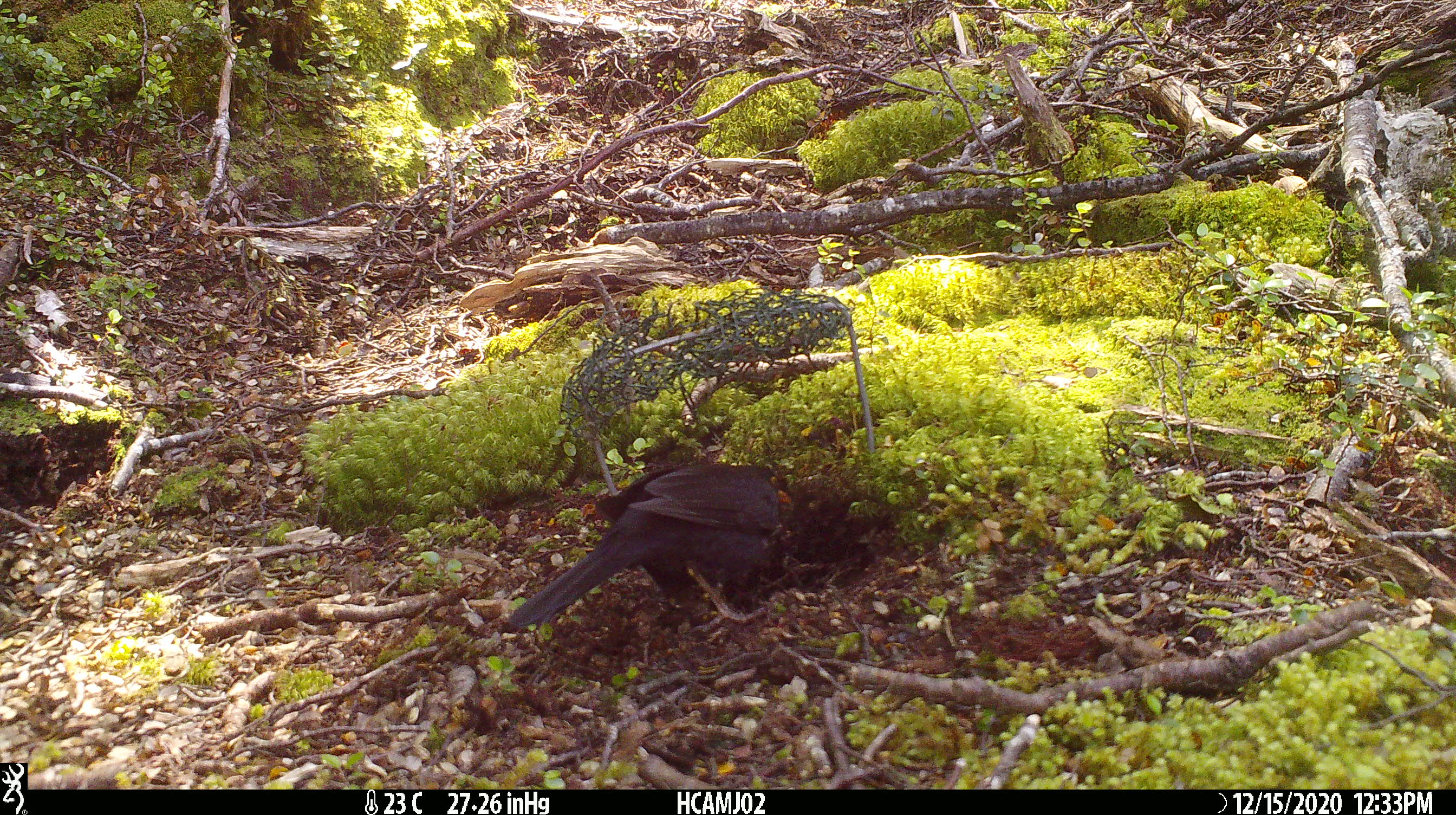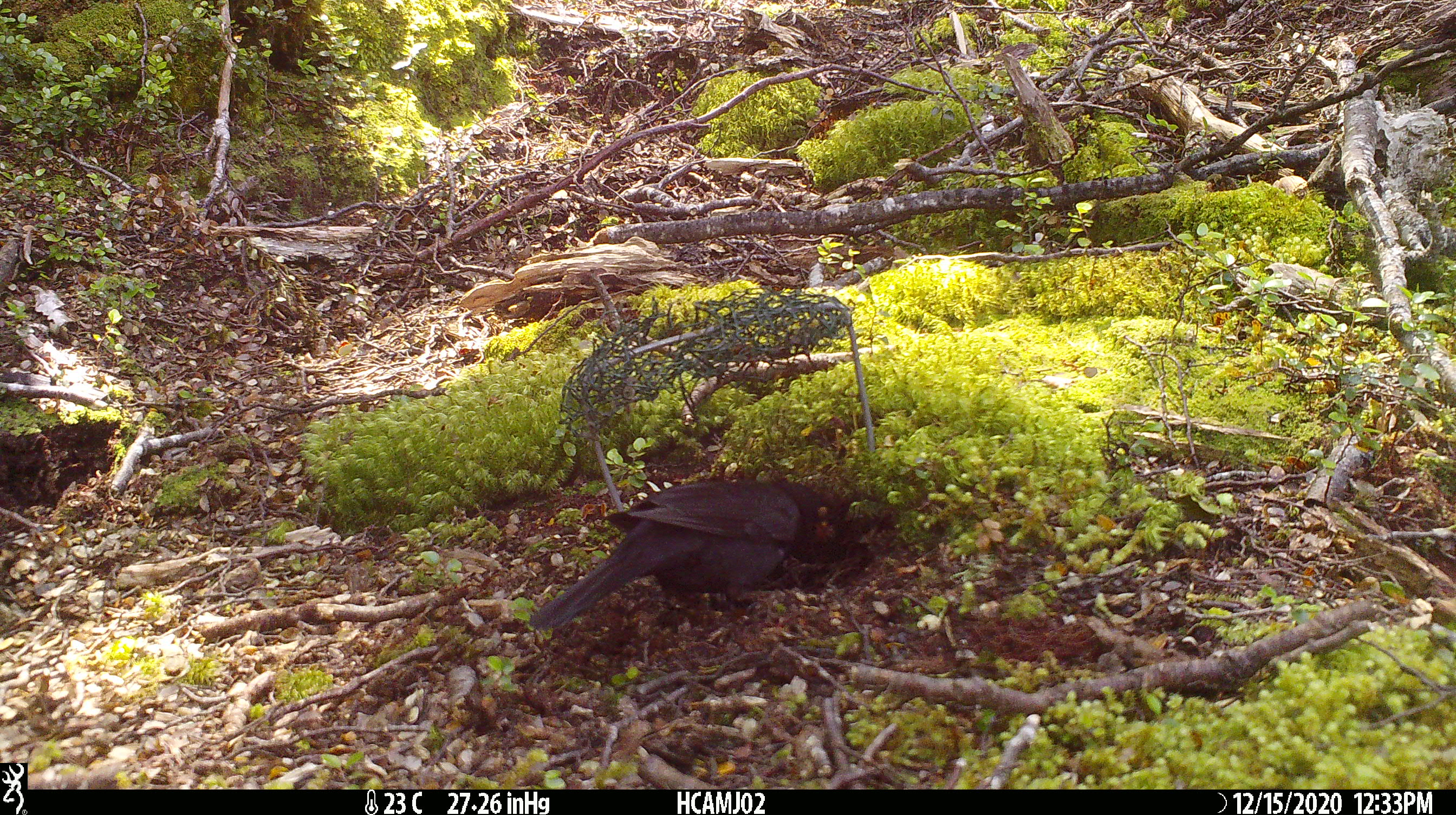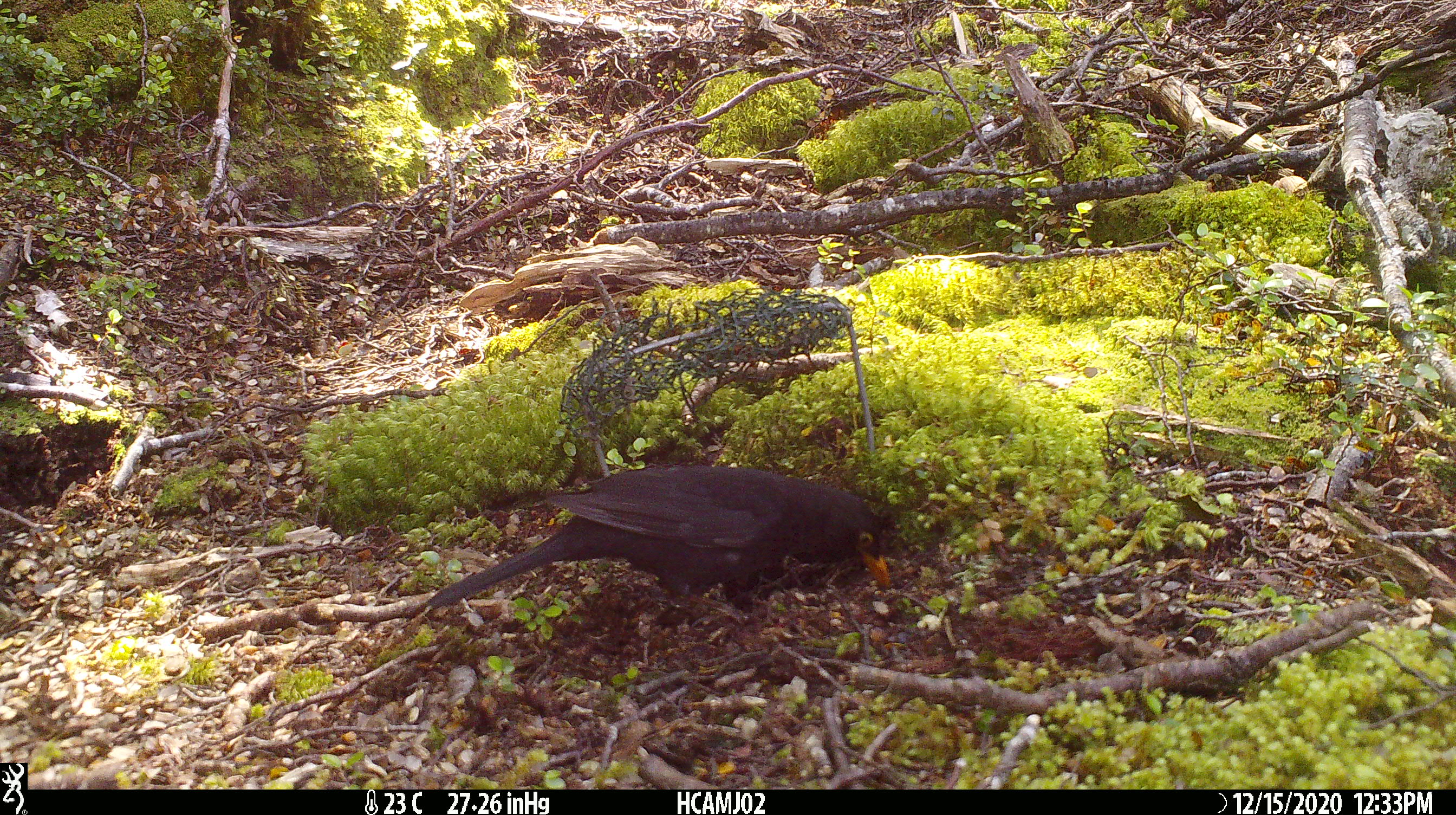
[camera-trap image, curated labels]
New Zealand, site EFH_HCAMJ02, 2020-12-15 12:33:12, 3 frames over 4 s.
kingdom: Animalia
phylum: Chordata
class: Aves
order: Passeriformes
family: Turdidae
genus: Turdus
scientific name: Turdus merula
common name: eurasian blackbird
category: blackbird